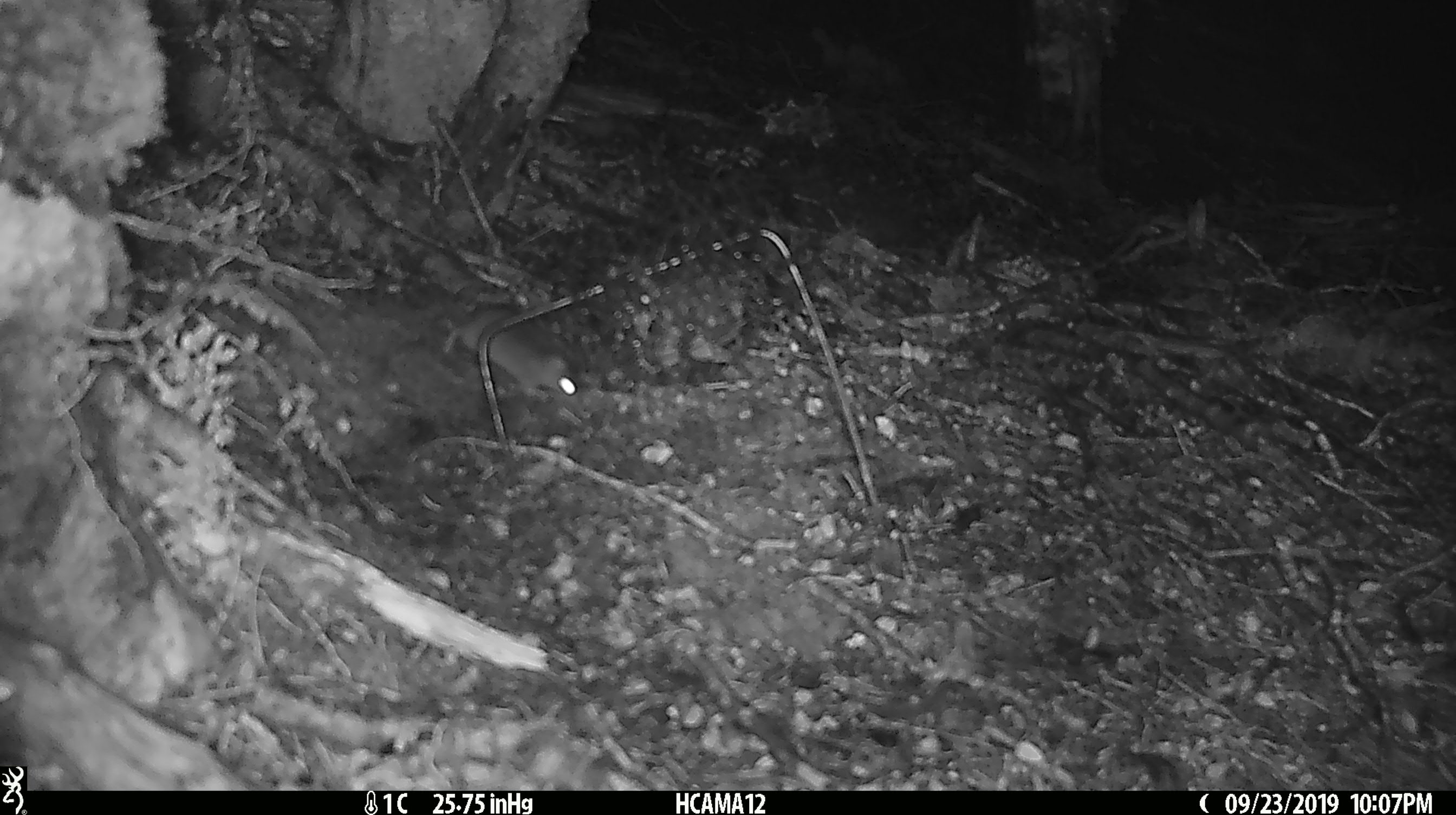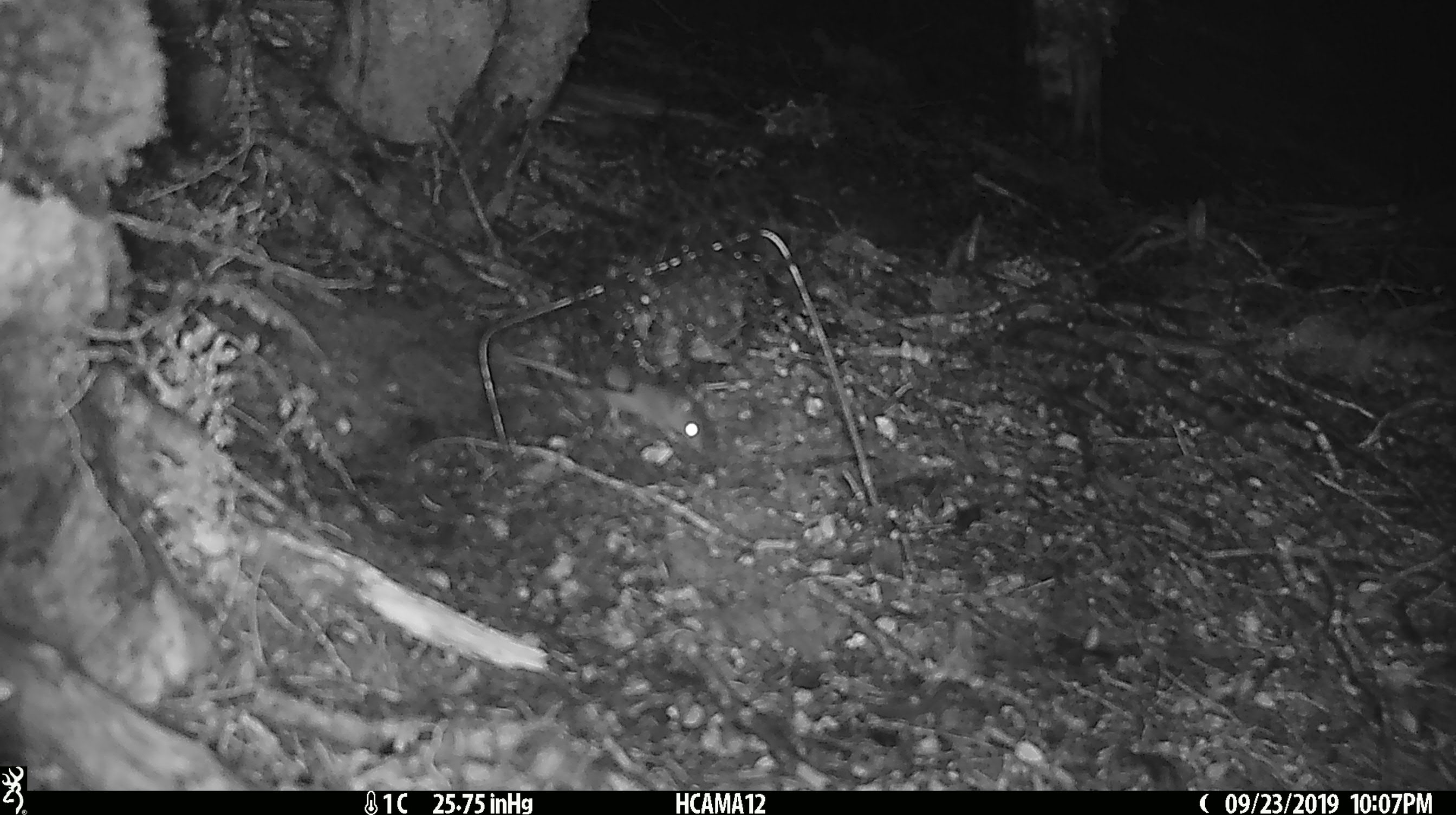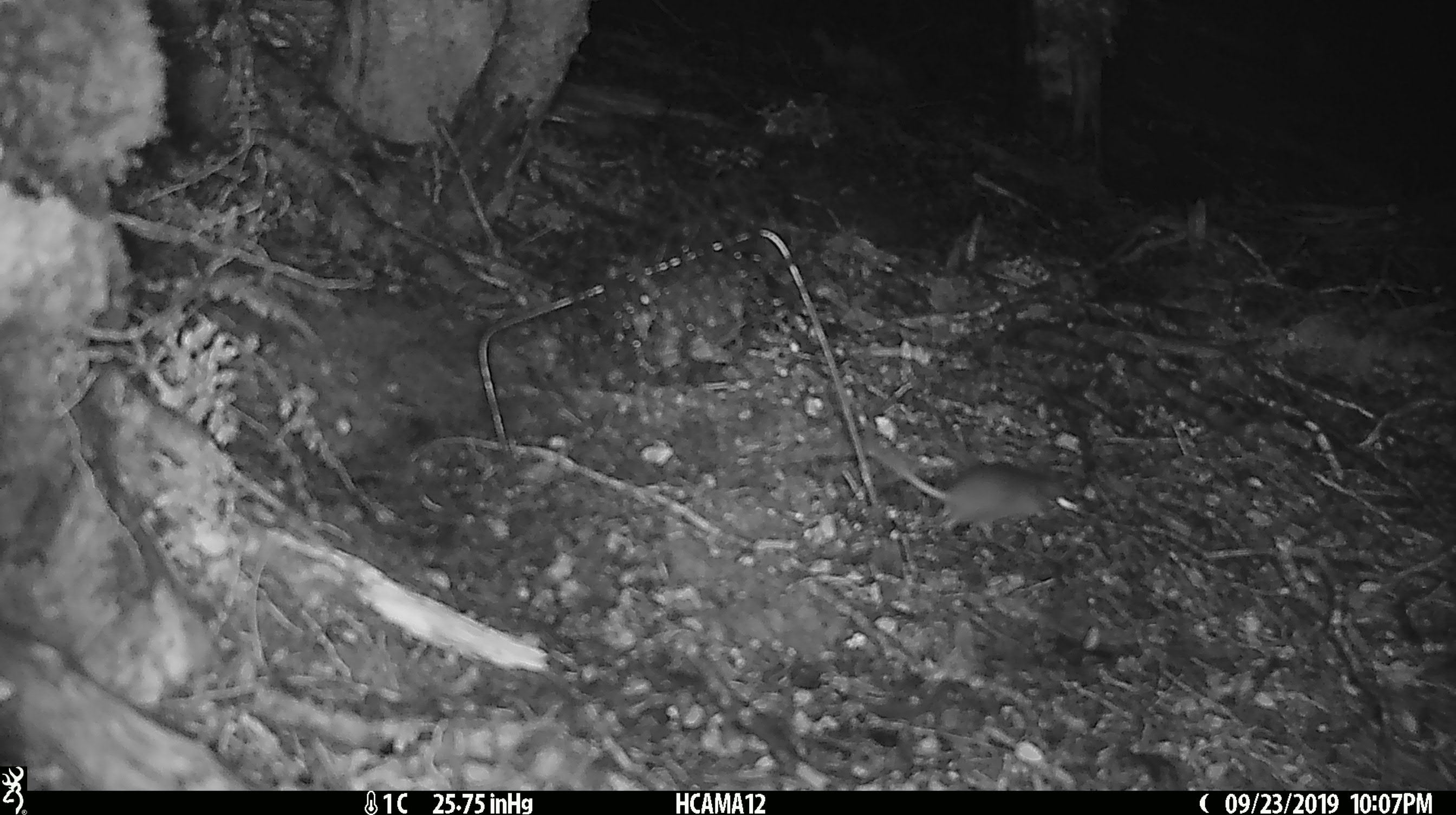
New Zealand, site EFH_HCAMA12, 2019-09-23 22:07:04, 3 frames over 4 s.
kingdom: Animalia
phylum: Chordata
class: Mammalia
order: Rodentia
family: Muridae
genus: Mus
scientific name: Mus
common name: mouse